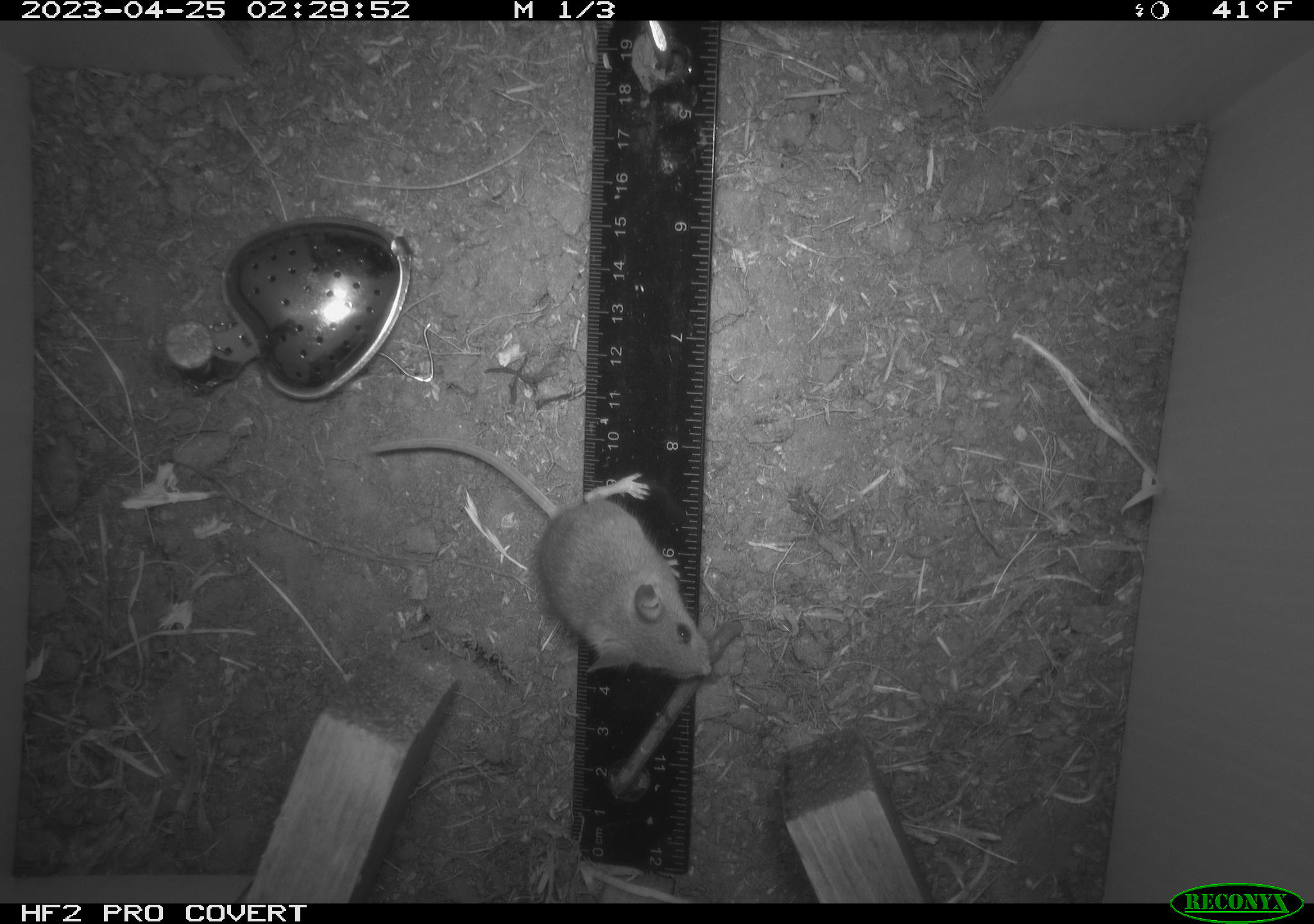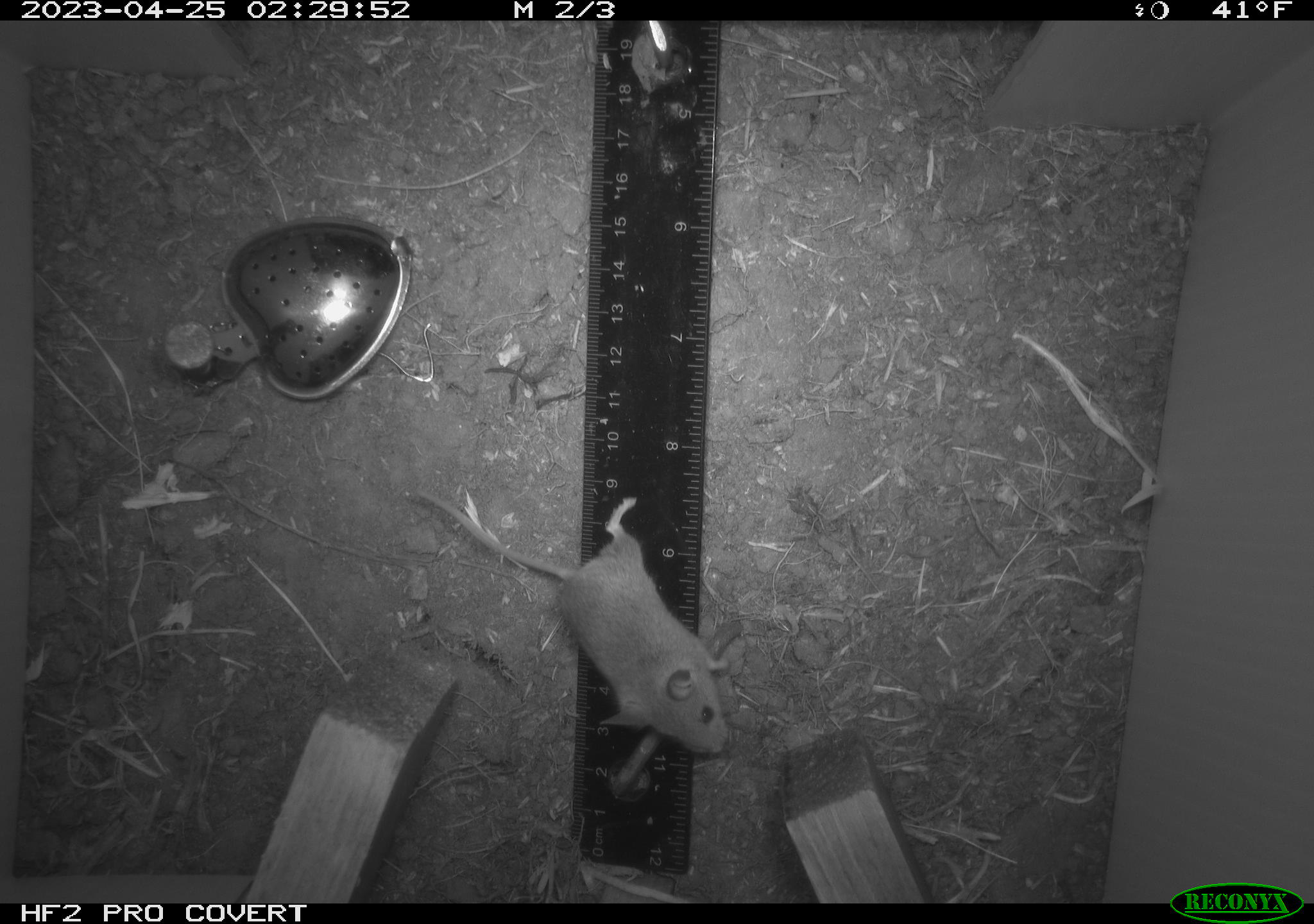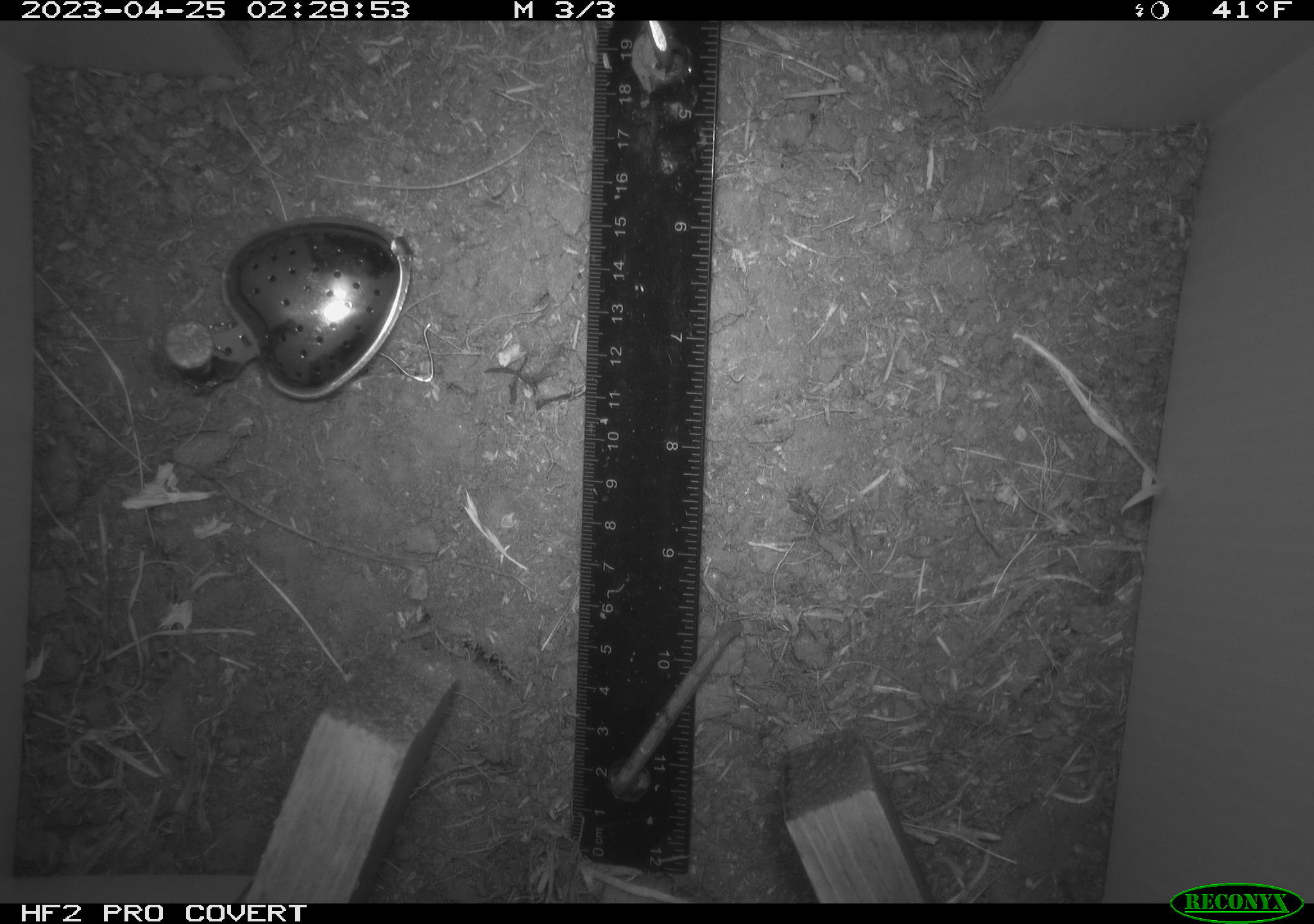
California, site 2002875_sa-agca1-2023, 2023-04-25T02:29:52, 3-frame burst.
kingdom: Animalia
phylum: Chordata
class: Mammalia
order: Rodentia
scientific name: Rodentia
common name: mouse species